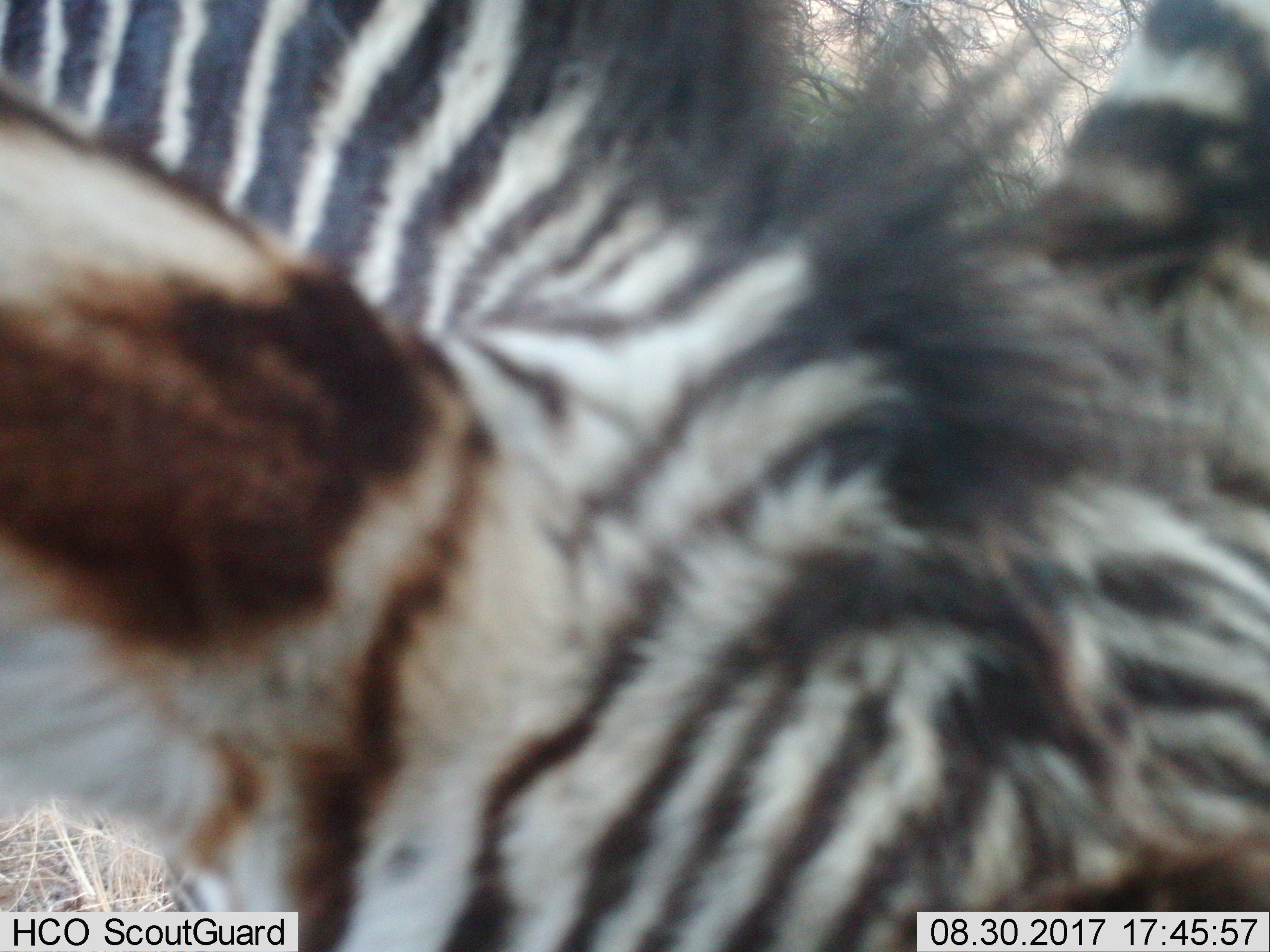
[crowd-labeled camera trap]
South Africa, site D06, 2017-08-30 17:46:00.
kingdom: Animalia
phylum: Chordata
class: Mammalia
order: Perissodactyla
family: Equidae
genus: Equus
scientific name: Equus zebra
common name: mountain zebra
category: zebramountain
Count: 1.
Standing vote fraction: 50%.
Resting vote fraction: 0%.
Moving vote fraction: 38%.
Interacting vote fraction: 12%.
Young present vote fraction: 0%.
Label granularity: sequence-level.